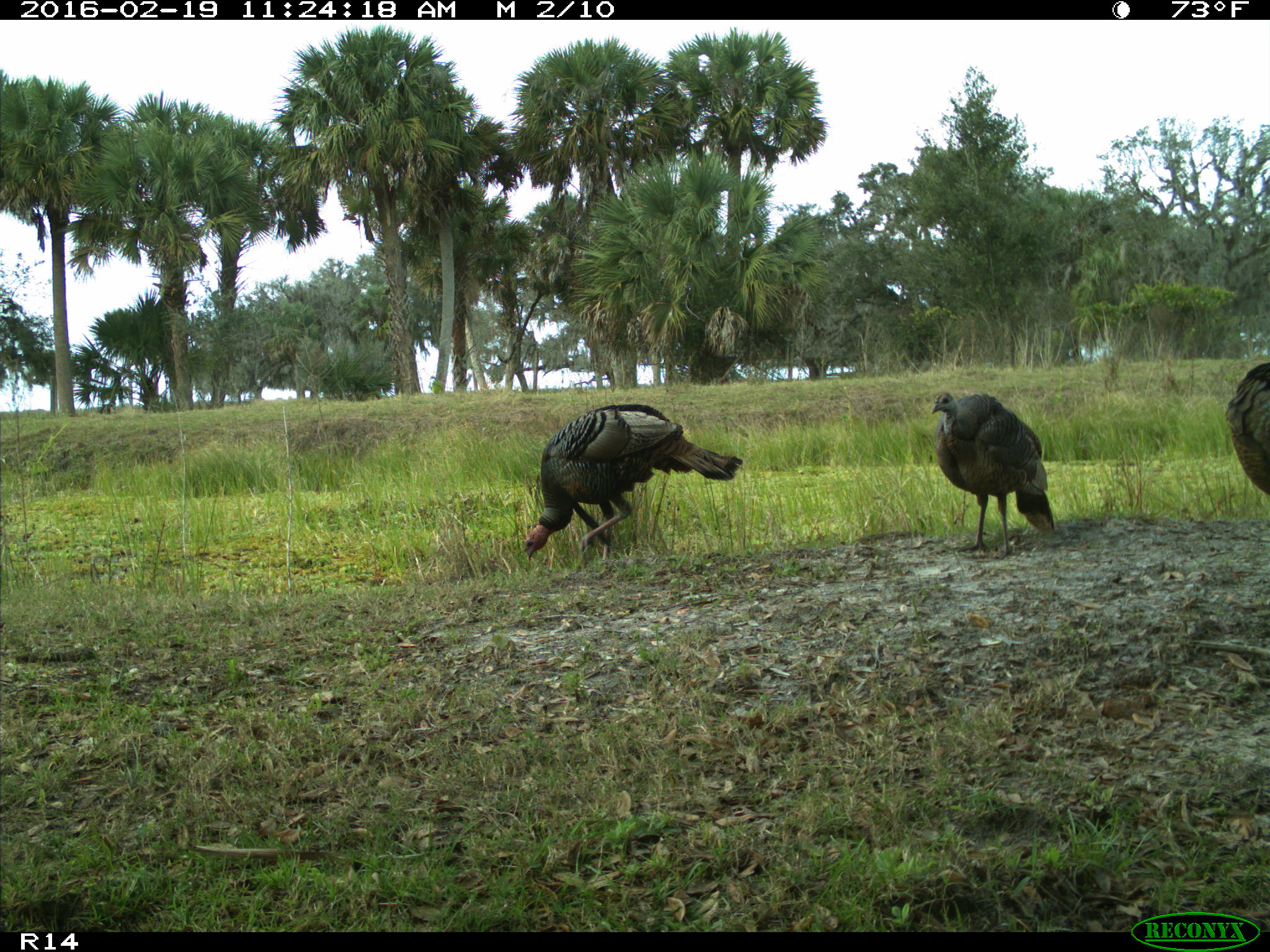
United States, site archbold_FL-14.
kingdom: Animalia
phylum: Chordata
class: Aves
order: Galliformes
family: Phasianidae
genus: Meleagris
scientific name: Meleagris gallopavo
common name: wild turkey